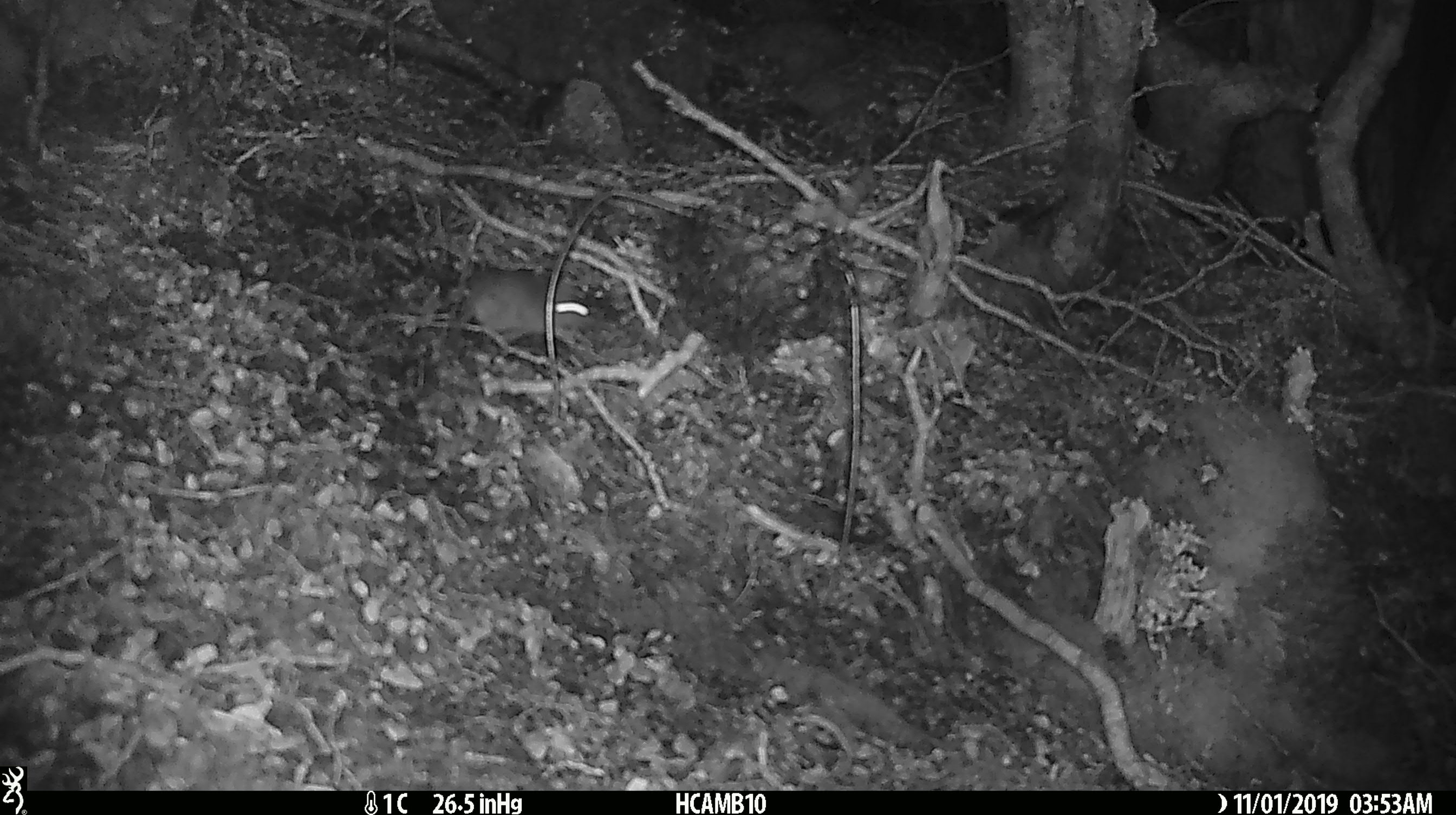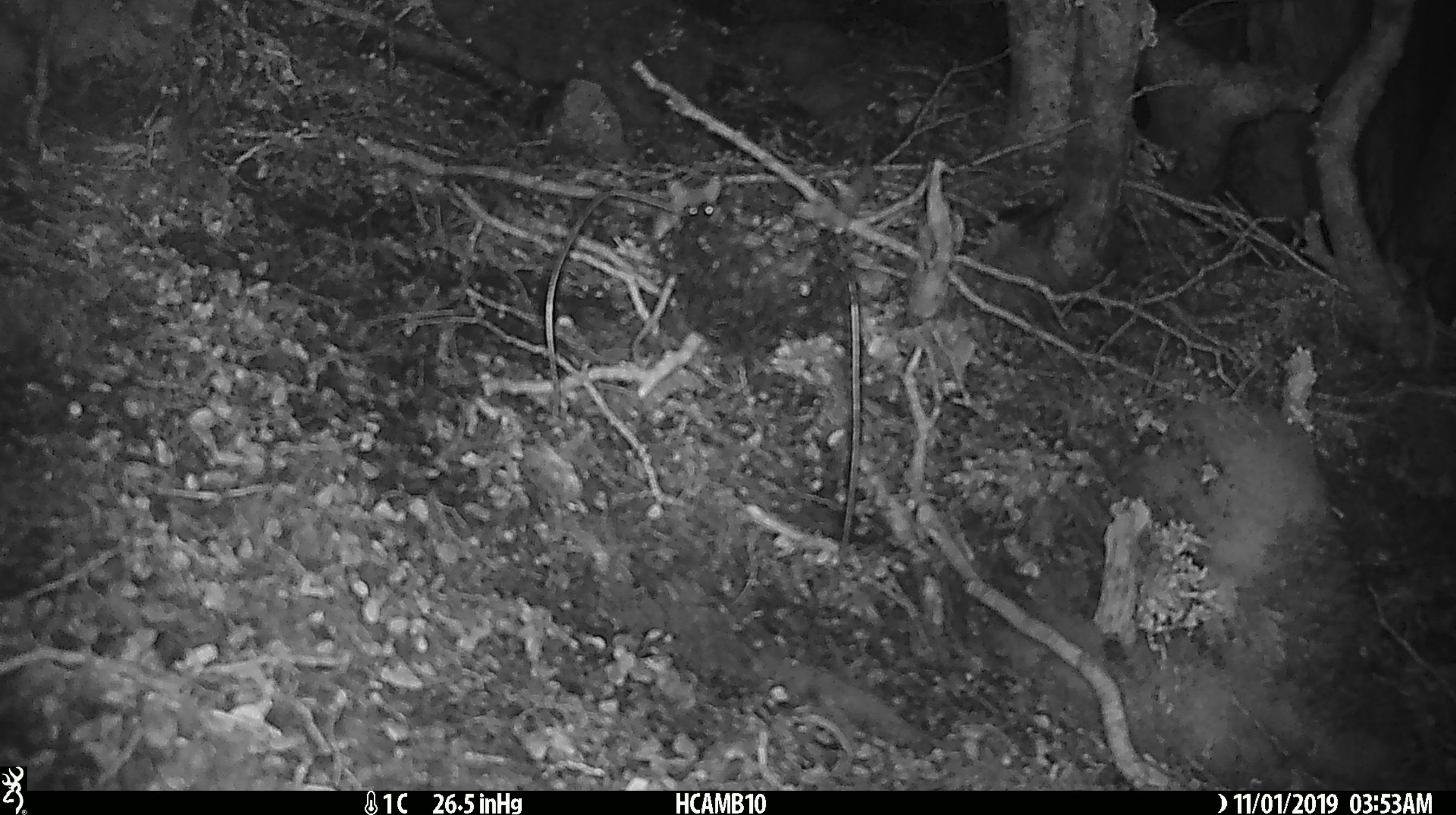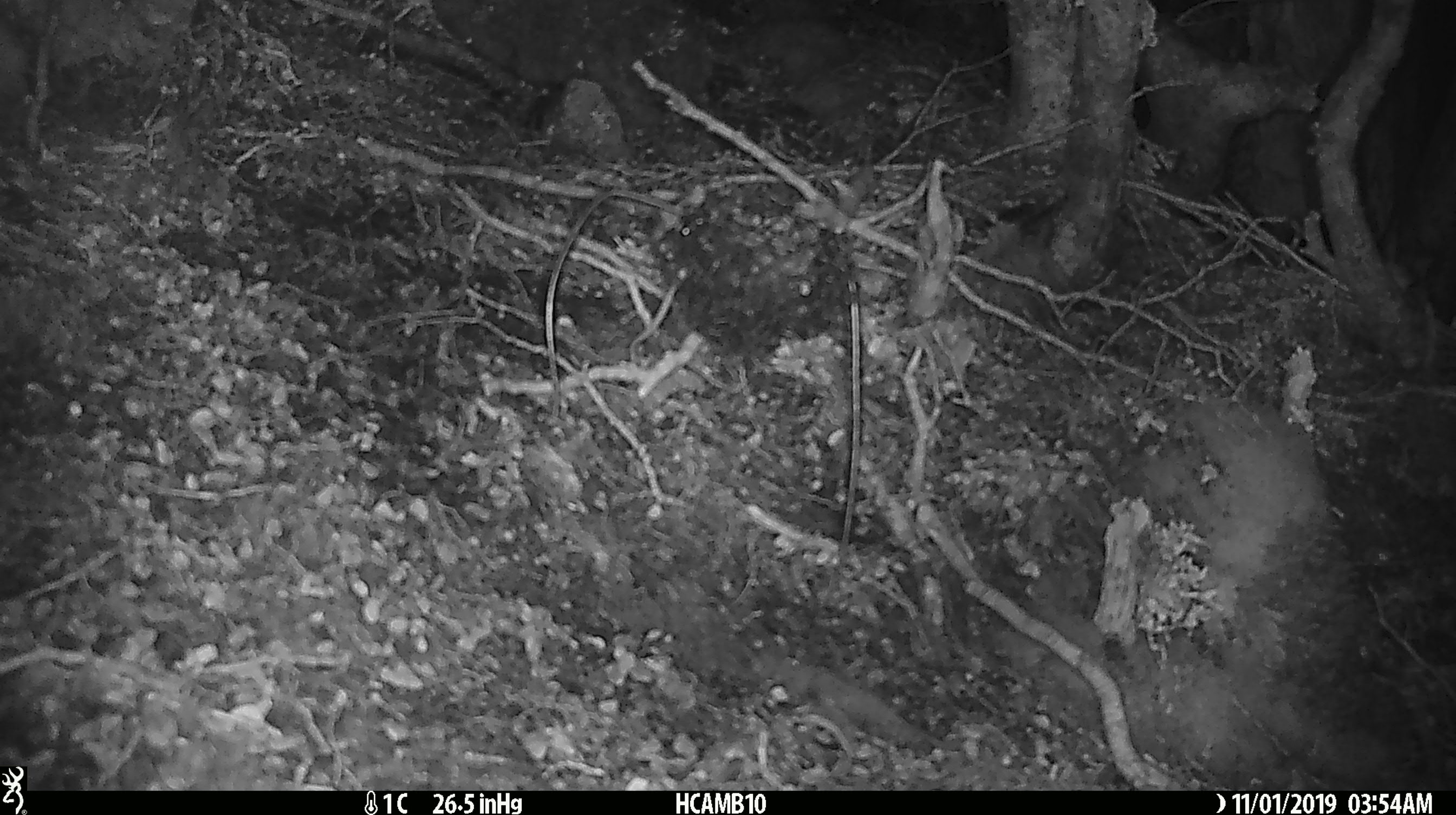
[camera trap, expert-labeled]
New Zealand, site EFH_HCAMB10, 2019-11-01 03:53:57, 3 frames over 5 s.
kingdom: Animalia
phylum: Chordata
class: Mammalia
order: Rodentia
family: Muridae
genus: Mus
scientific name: Mus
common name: mouse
Mouse (Mus).